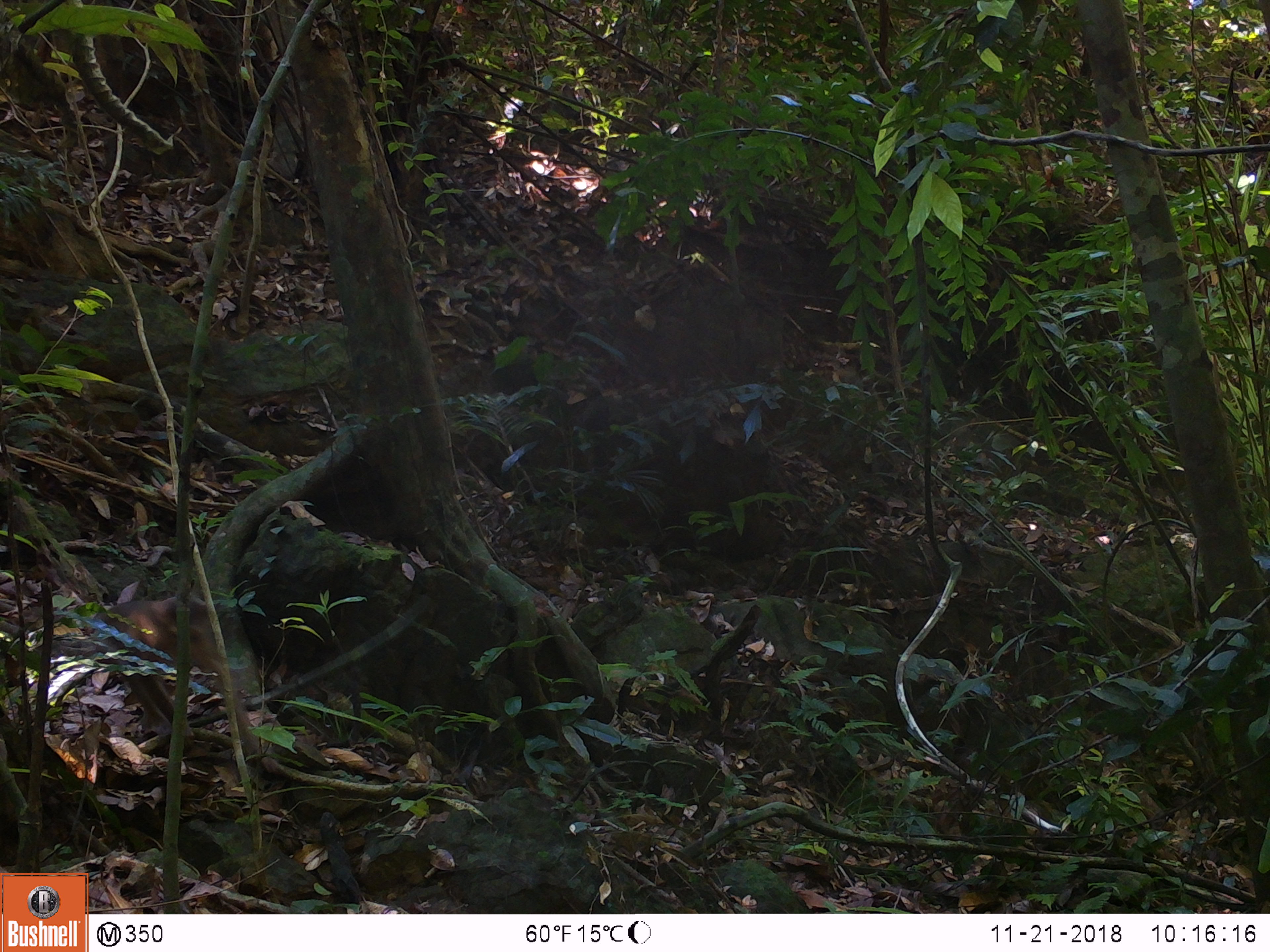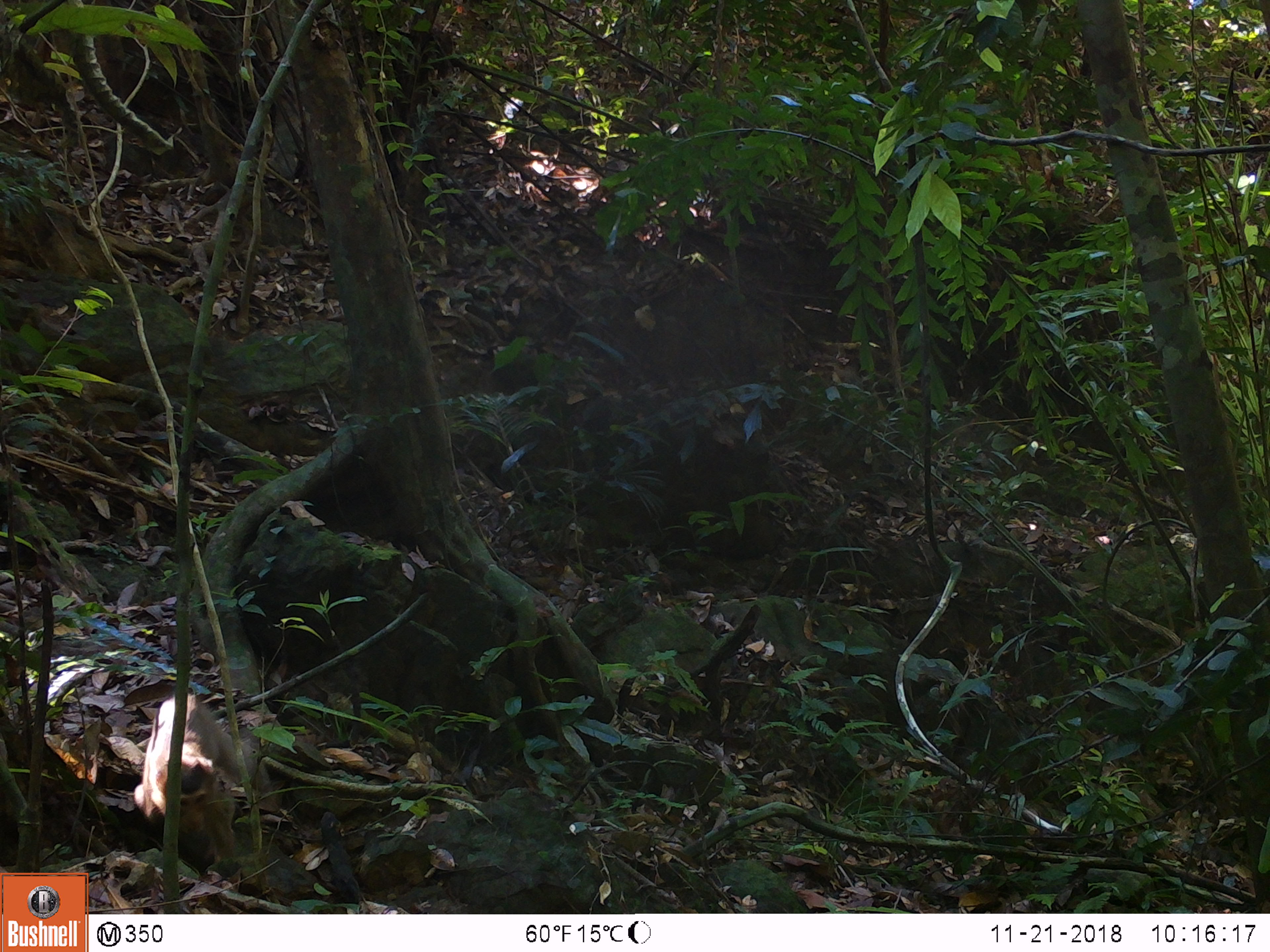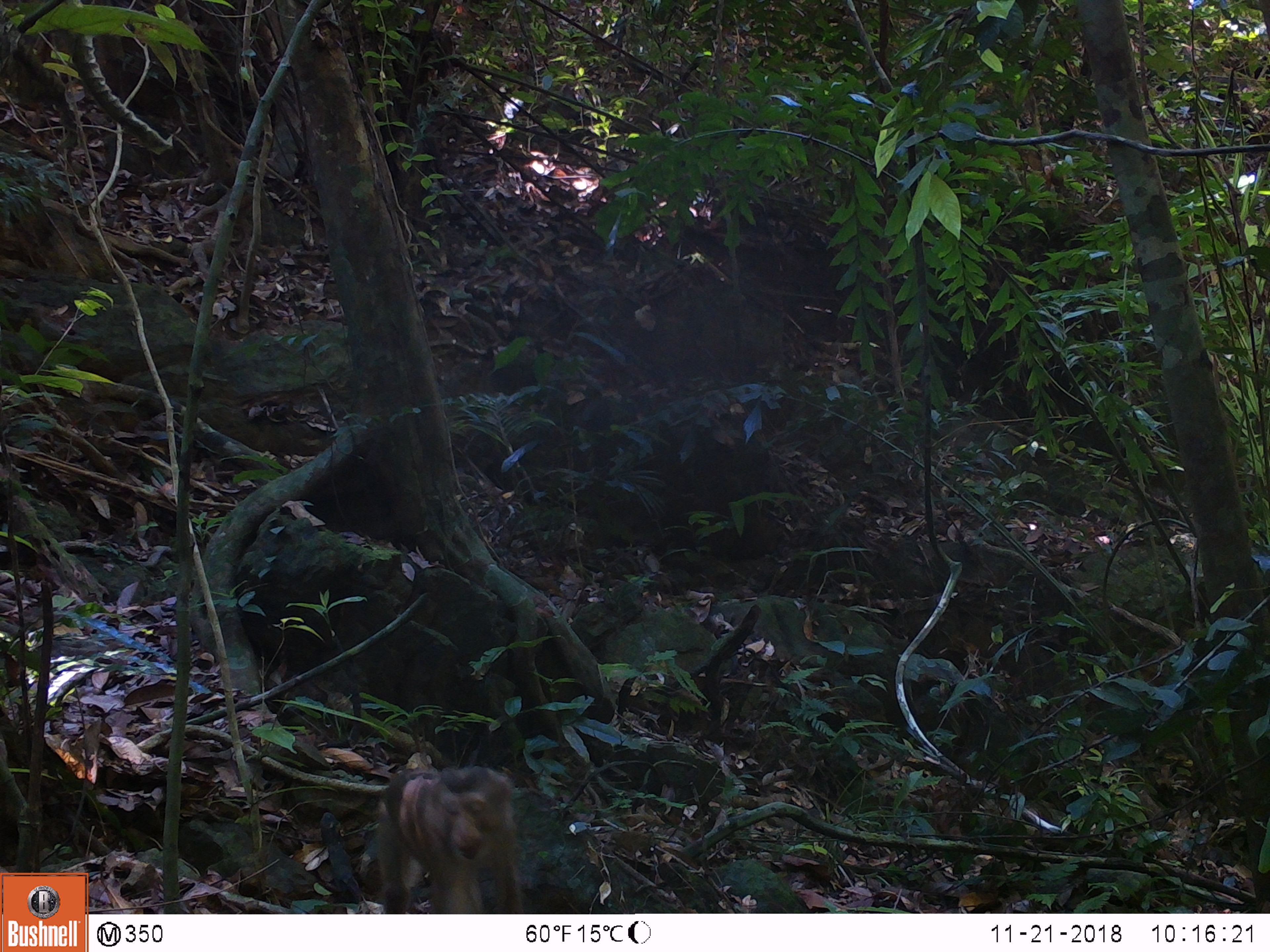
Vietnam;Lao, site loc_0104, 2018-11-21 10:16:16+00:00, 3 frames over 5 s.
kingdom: Animalia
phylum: Chordata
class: Mammalia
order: Primates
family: Cercopithecidae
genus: Macaca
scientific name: Macaca nemestrina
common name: pig-tailed macaque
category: pig tailed macaque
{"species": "pig tailed macaque (pig-tailed macaque) (Macaca nemestrina)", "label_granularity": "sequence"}